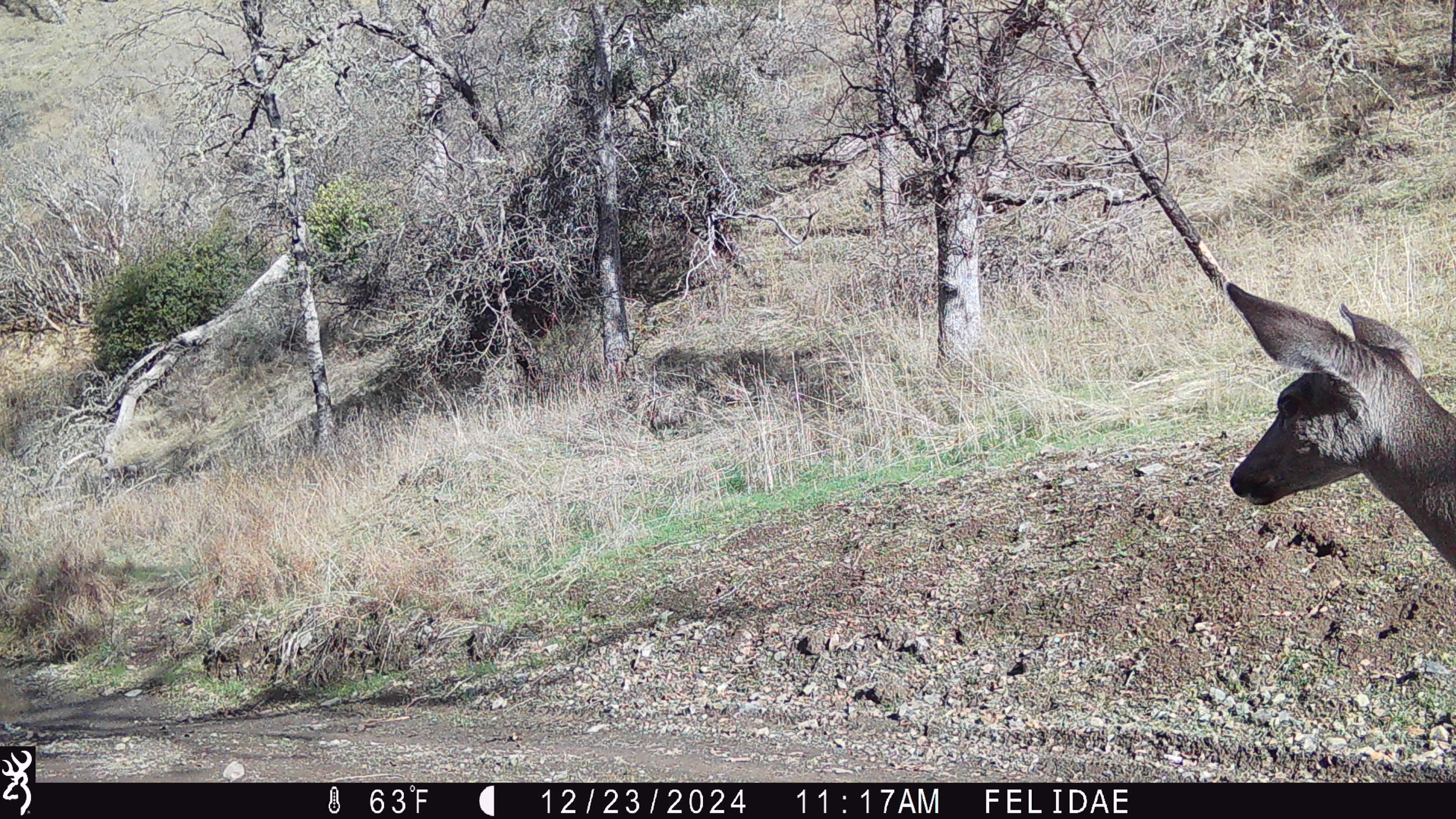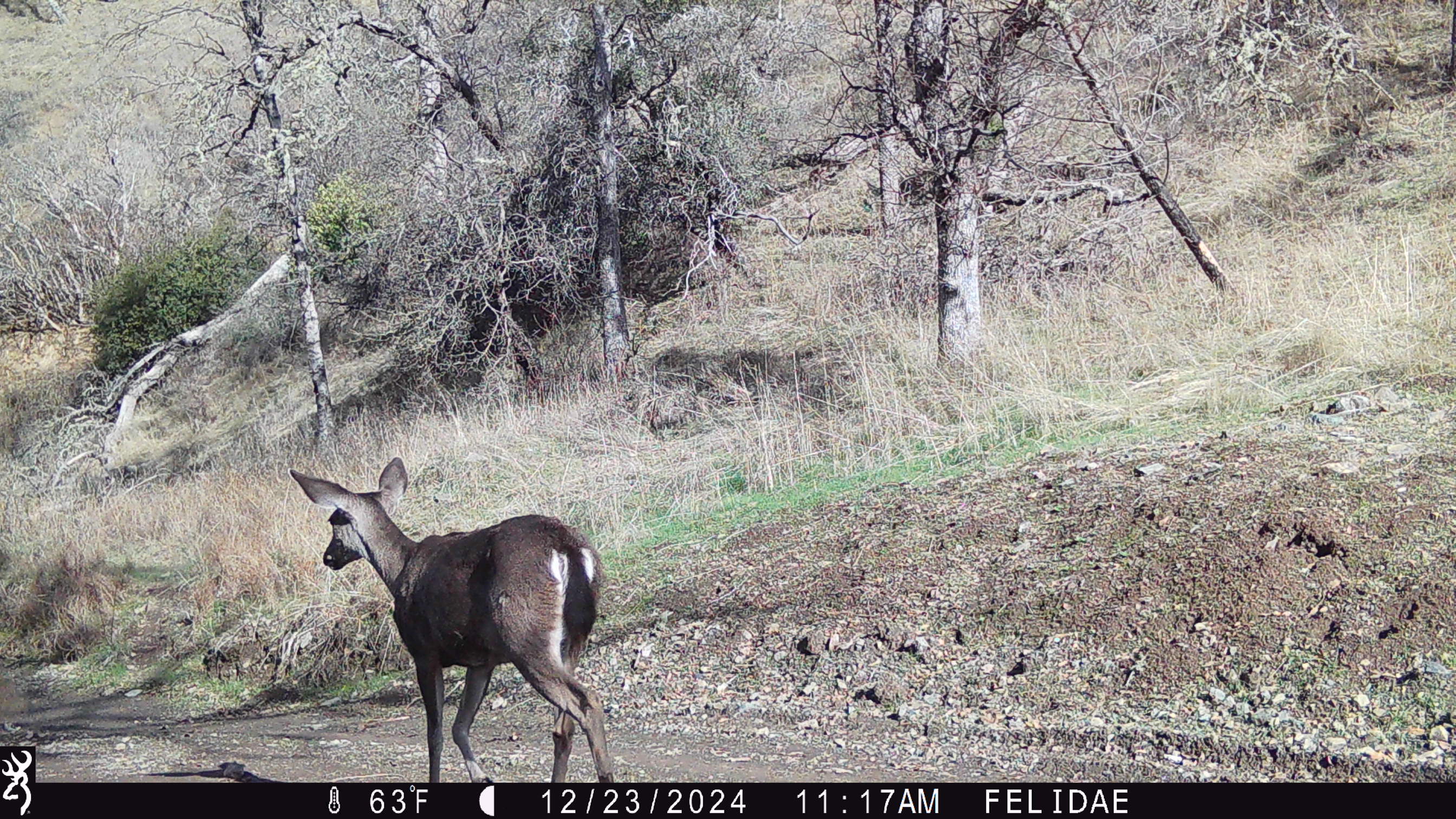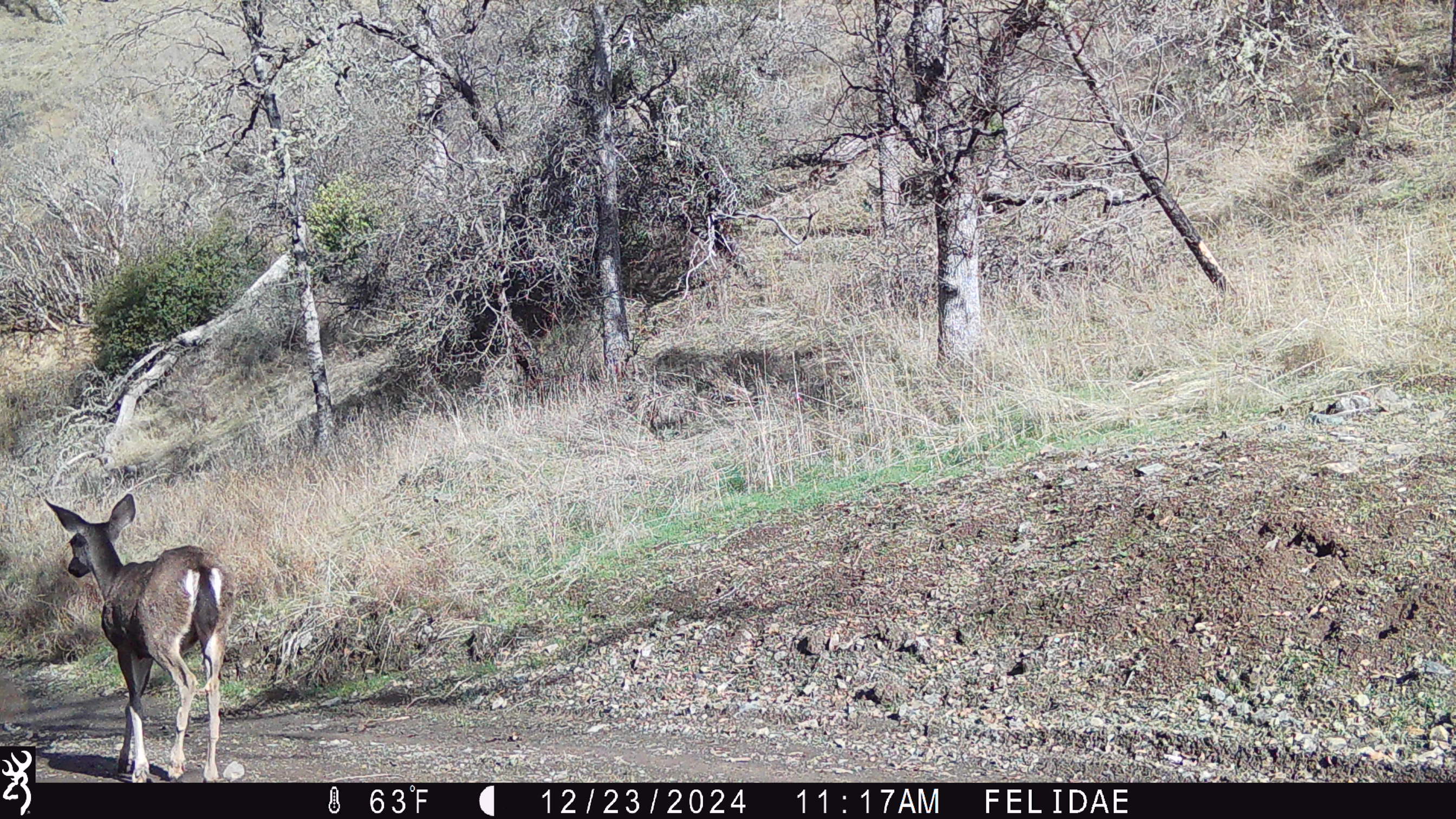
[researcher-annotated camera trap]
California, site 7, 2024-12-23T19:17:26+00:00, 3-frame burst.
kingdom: Animalia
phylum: Chordata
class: Mammalia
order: Artiodactyla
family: Cervidae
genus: Odocoileus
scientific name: Odocoileus hemionus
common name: mule deer